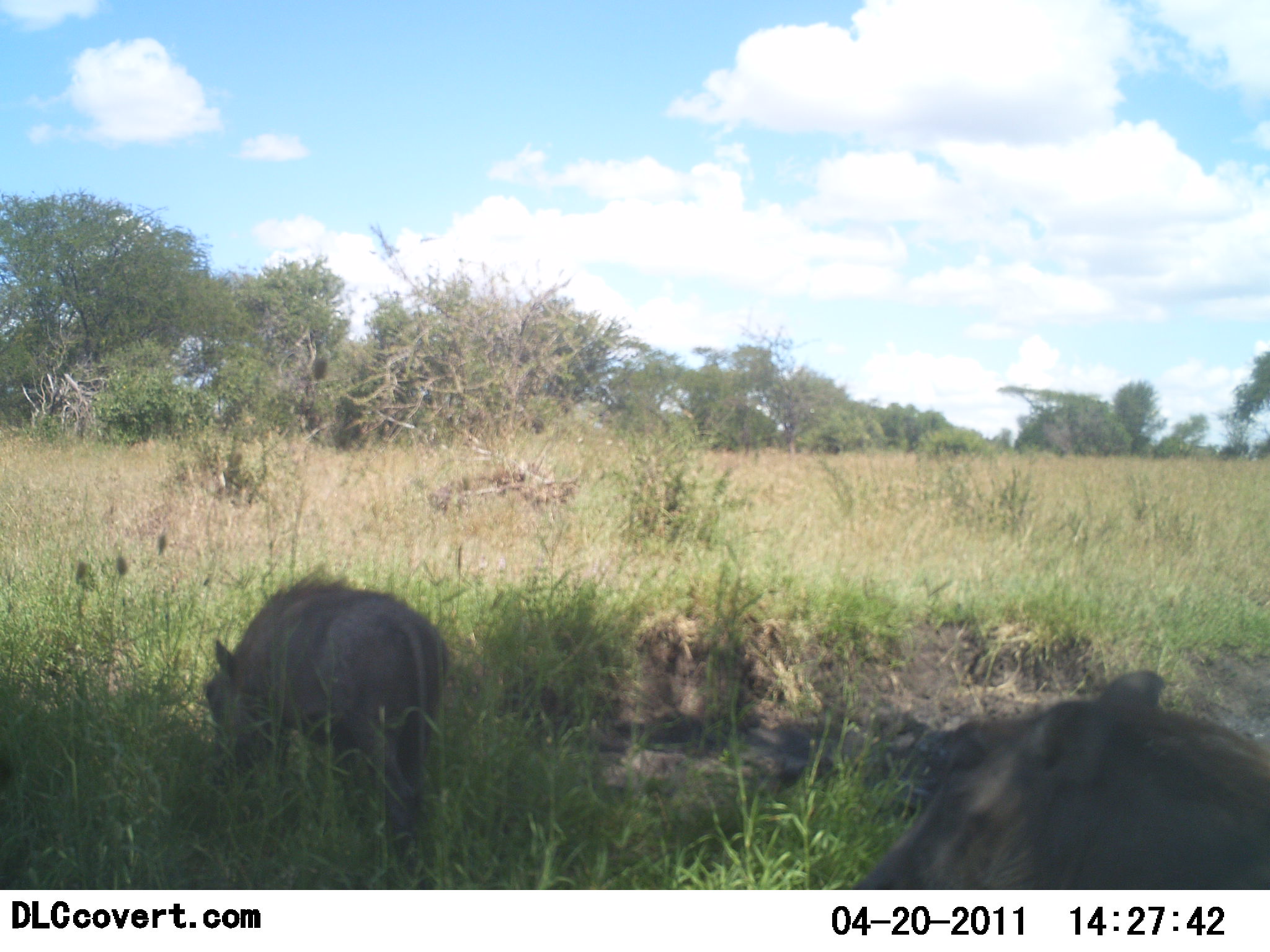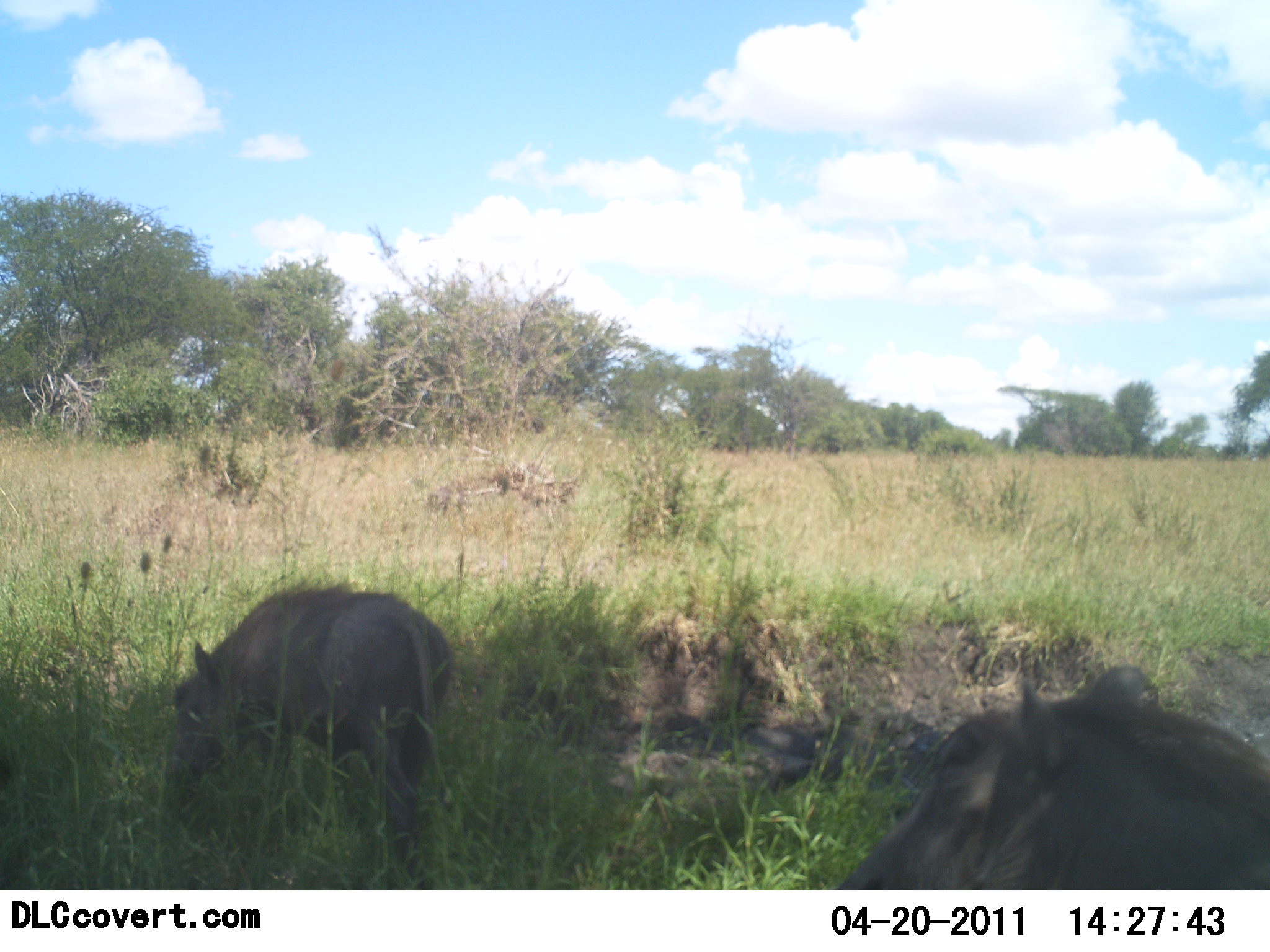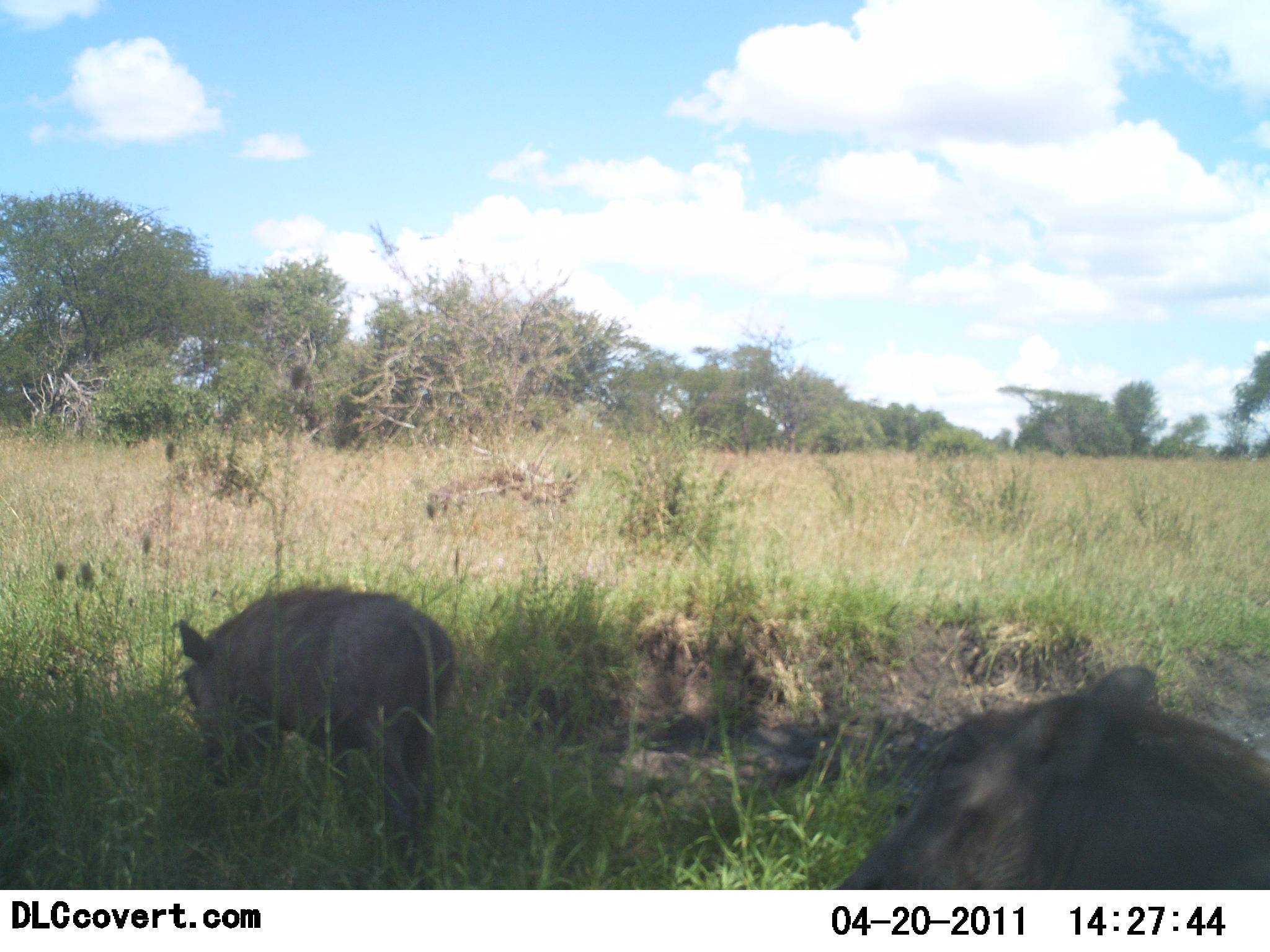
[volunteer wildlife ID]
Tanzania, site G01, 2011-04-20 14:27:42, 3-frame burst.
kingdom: Animalia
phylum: Chordata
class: Mammalia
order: Artiodactyla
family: Suidae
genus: Phacochoerus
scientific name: Phacochoerus africanus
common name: warthog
Warthog (Phacochoerus africanus), count 2. Behavior (volunteer vote fractions): standing 54%, resting 15%, moving 15%, interacting 0%. Young present (vote fraction): 0%. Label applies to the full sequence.